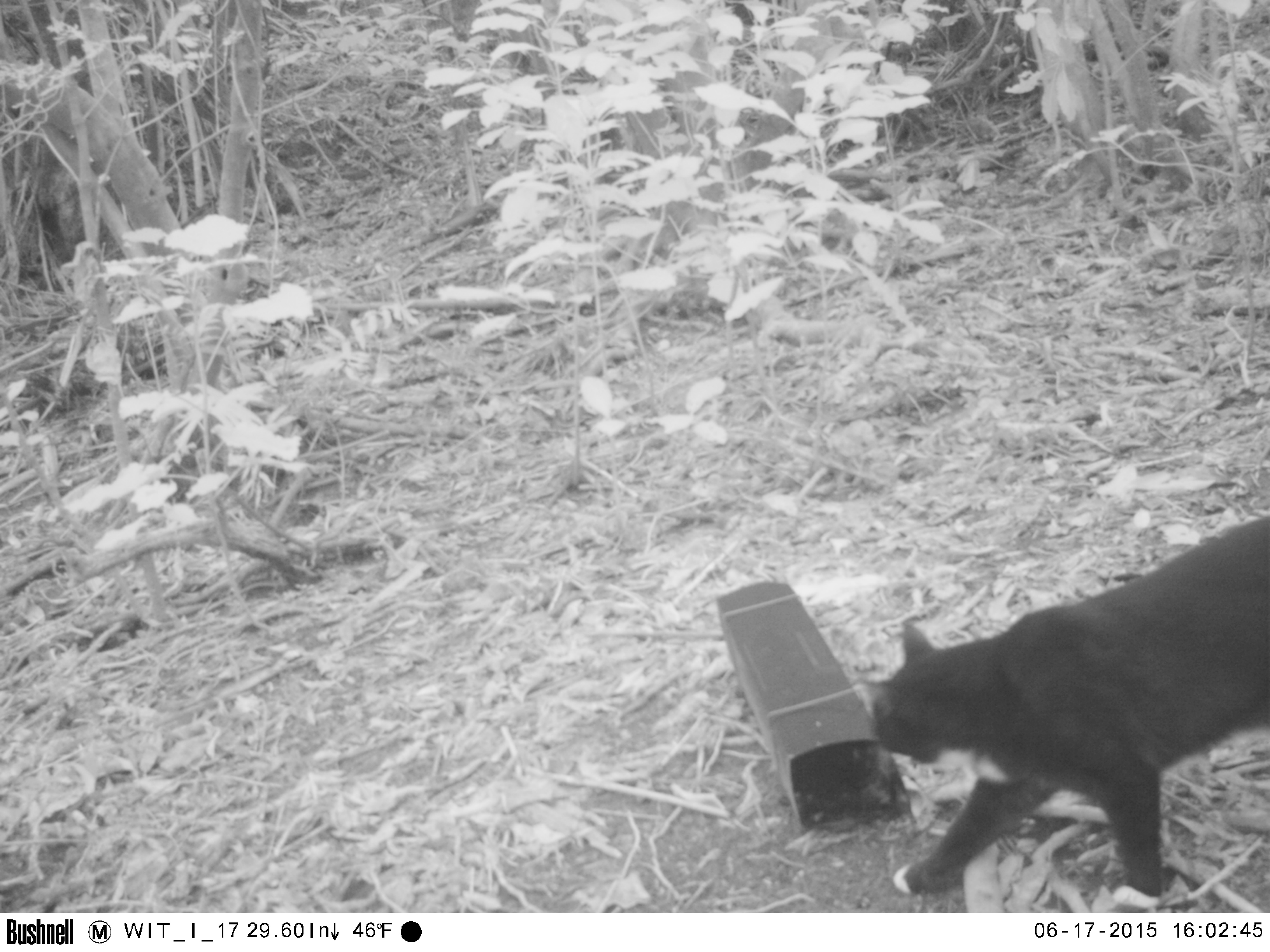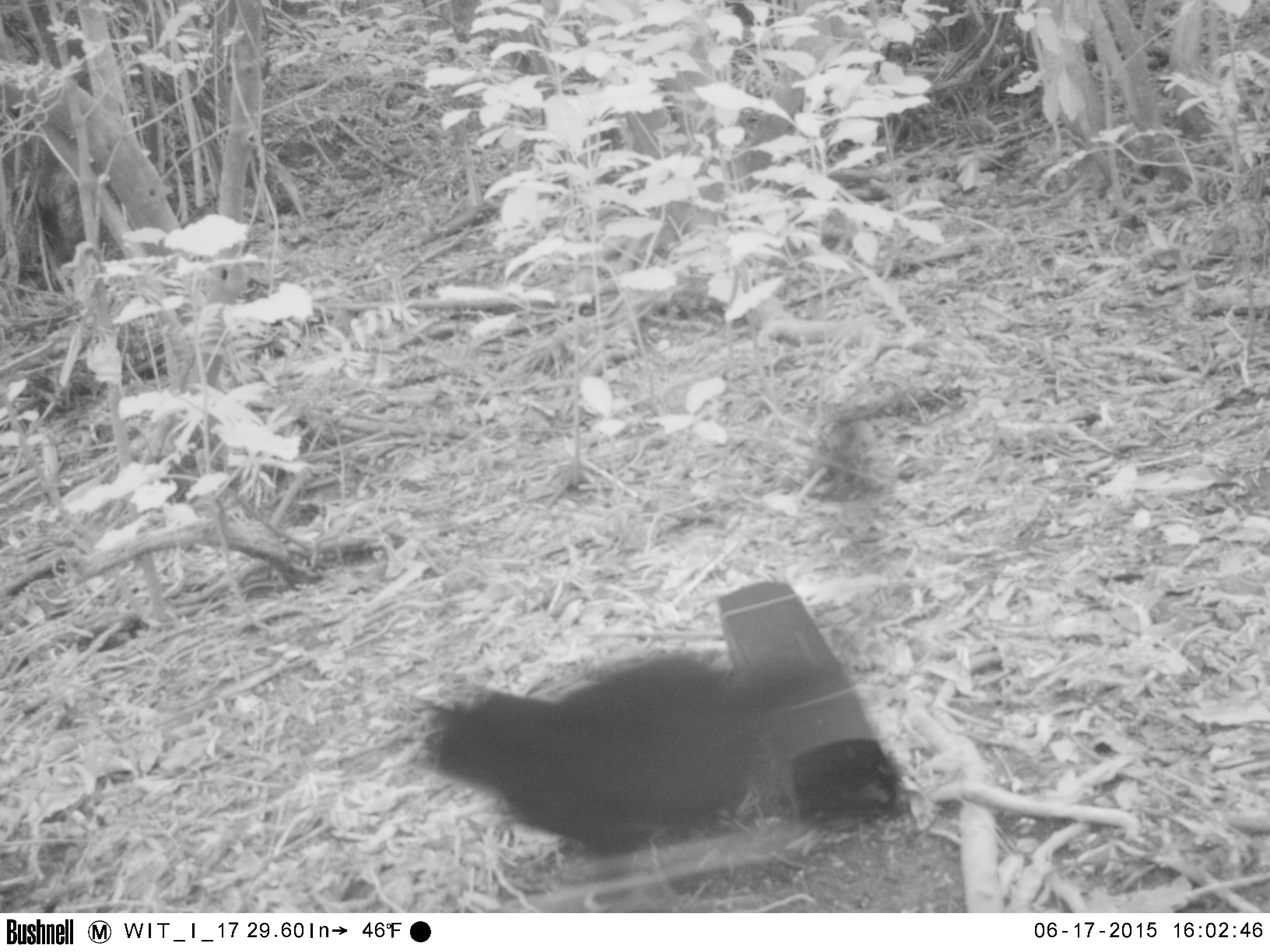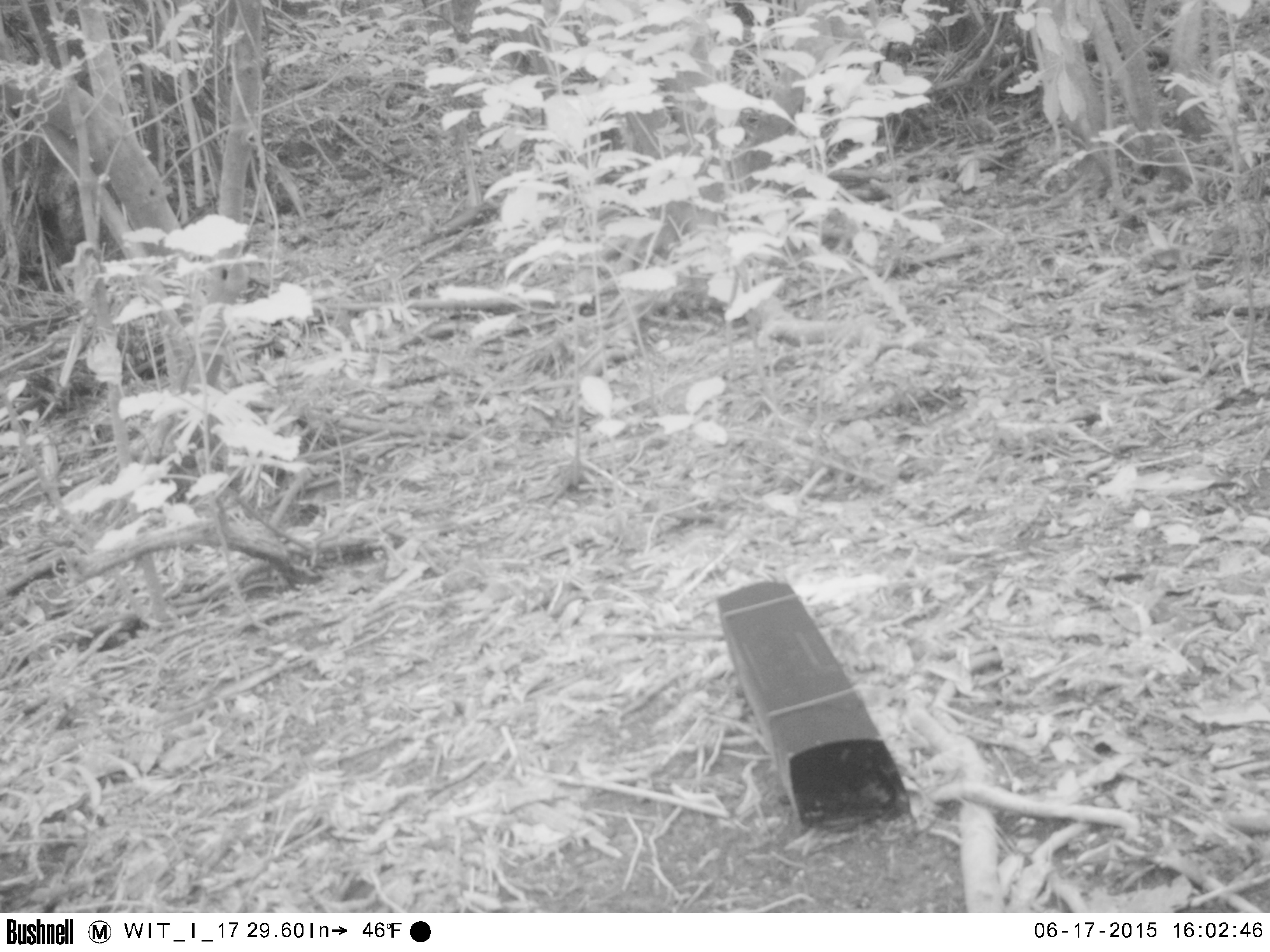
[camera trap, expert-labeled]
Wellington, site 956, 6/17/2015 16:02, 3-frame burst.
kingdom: Animalia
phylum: Chordata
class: Mammalia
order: Carnivora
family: Felidae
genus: Felis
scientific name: Felis catus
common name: cat